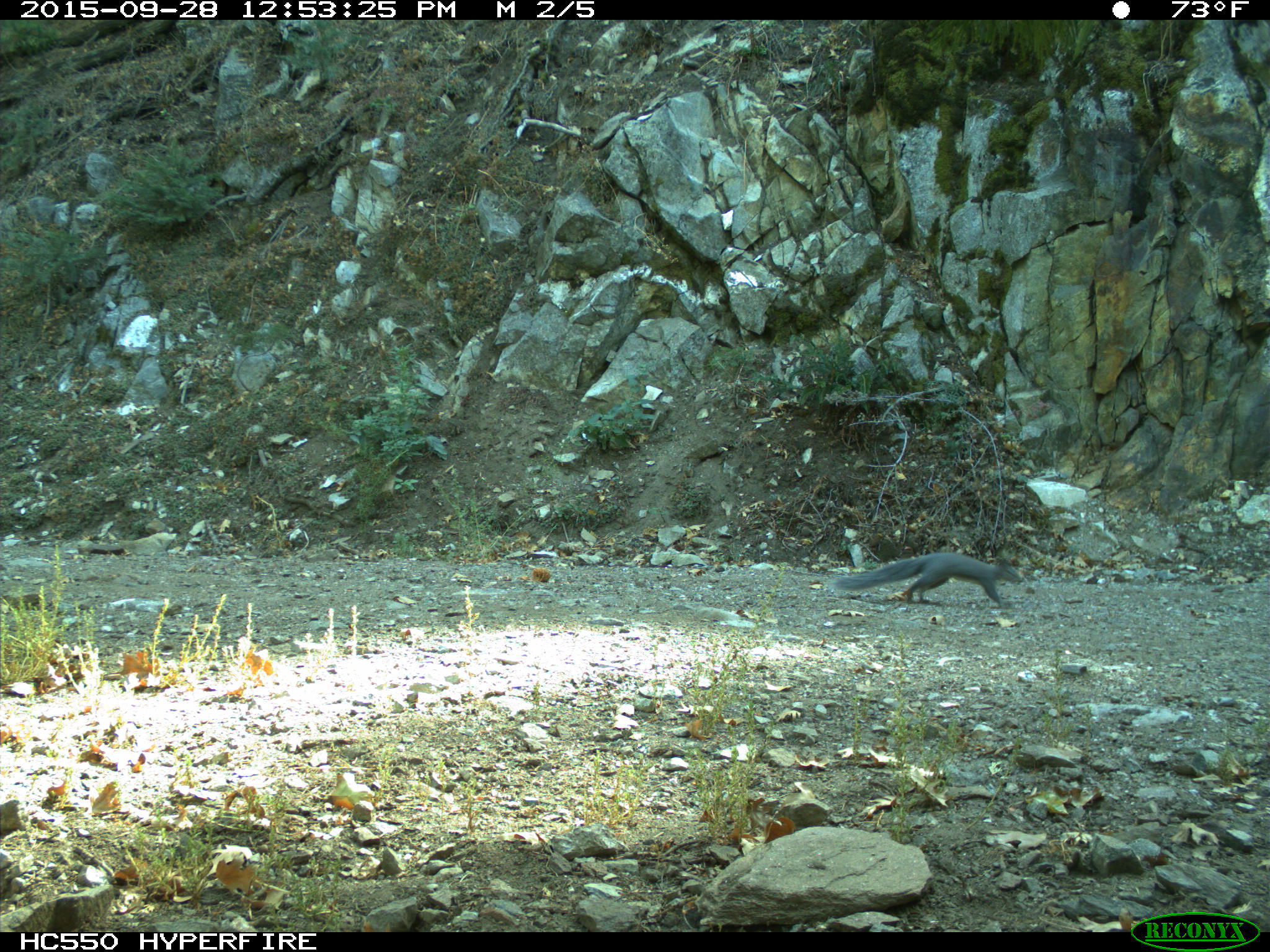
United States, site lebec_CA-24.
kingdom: Animalia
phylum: Chordata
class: Mammalia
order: Rodentia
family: Sciuridae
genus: Sciurus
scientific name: Sciurus carolinensis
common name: eastern gray squirrel